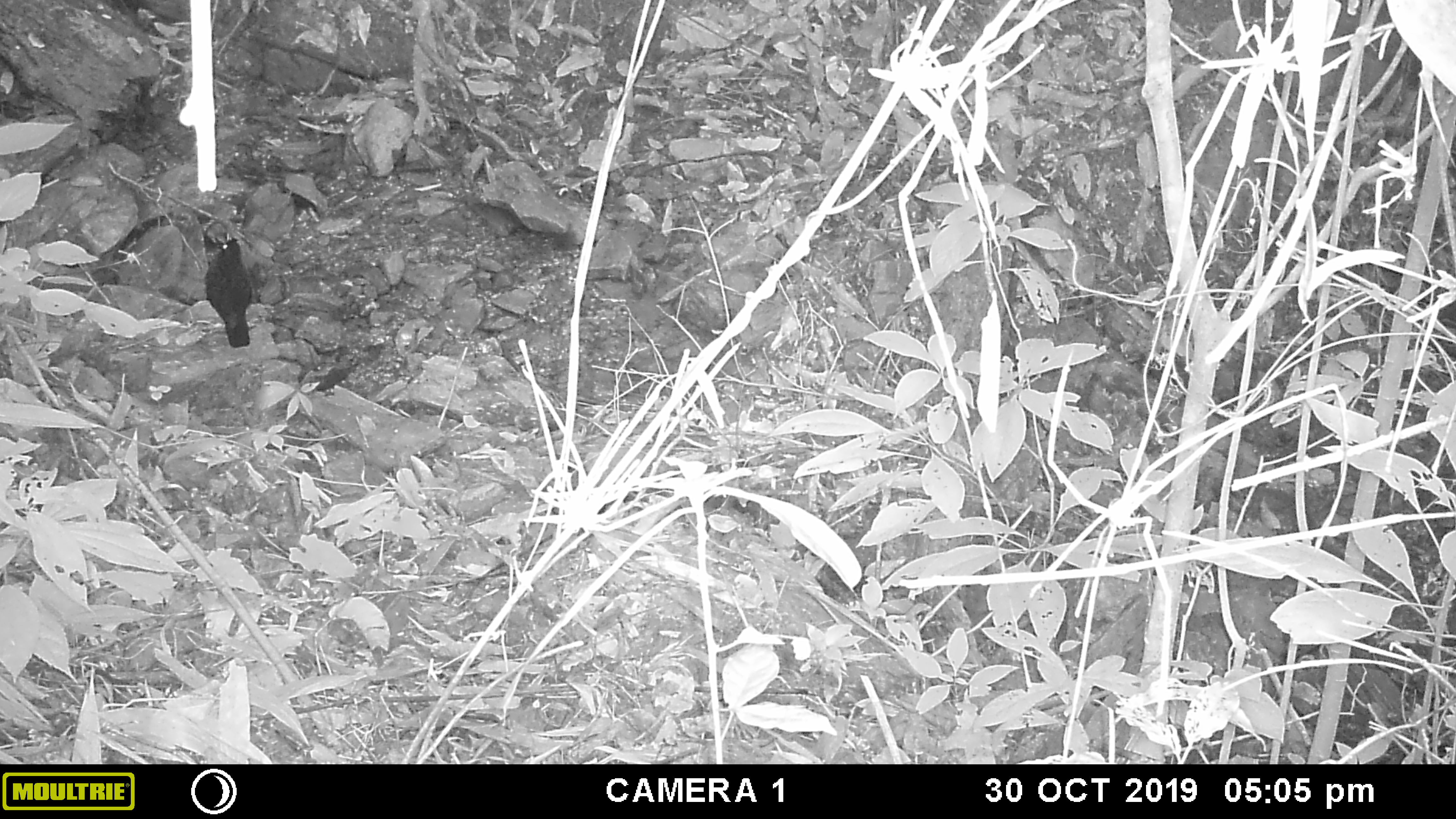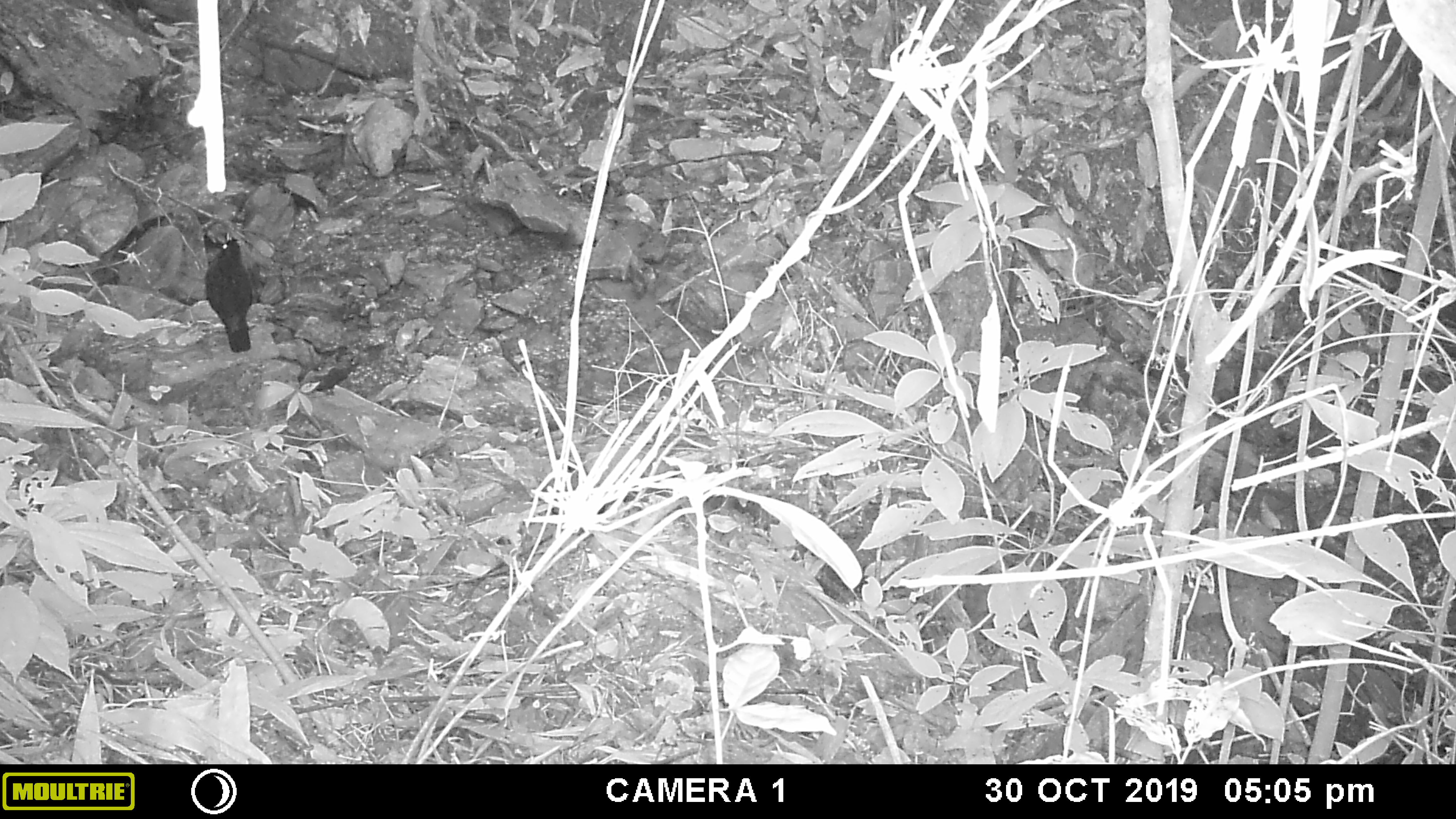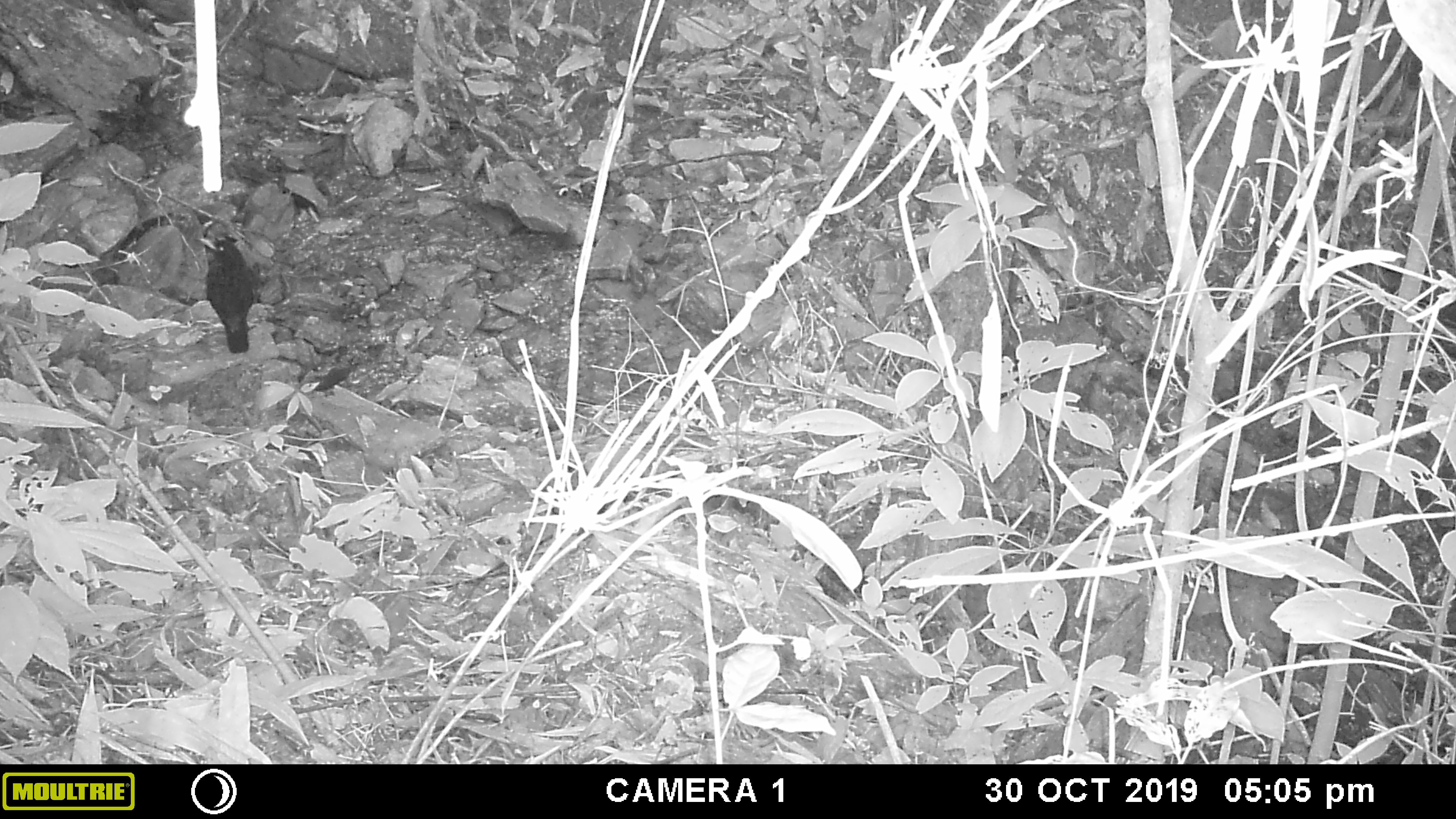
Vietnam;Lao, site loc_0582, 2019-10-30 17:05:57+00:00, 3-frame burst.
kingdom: Animalia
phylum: Chordata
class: Aves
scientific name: Aves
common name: bird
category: unidentified bird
Unidentified bird (bird) (Aves). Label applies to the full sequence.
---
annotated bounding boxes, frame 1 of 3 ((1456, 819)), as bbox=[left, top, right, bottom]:
unidentified bird: bbox=[203, 236, 253, 348]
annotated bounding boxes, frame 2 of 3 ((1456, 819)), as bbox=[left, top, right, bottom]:
unidentified bird: bbox=[204, 236, 253, 353]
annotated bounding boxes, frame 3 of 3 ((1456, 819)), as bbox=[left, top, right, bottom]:
unidentified bird: bbox=[195, 236, 257, 354]